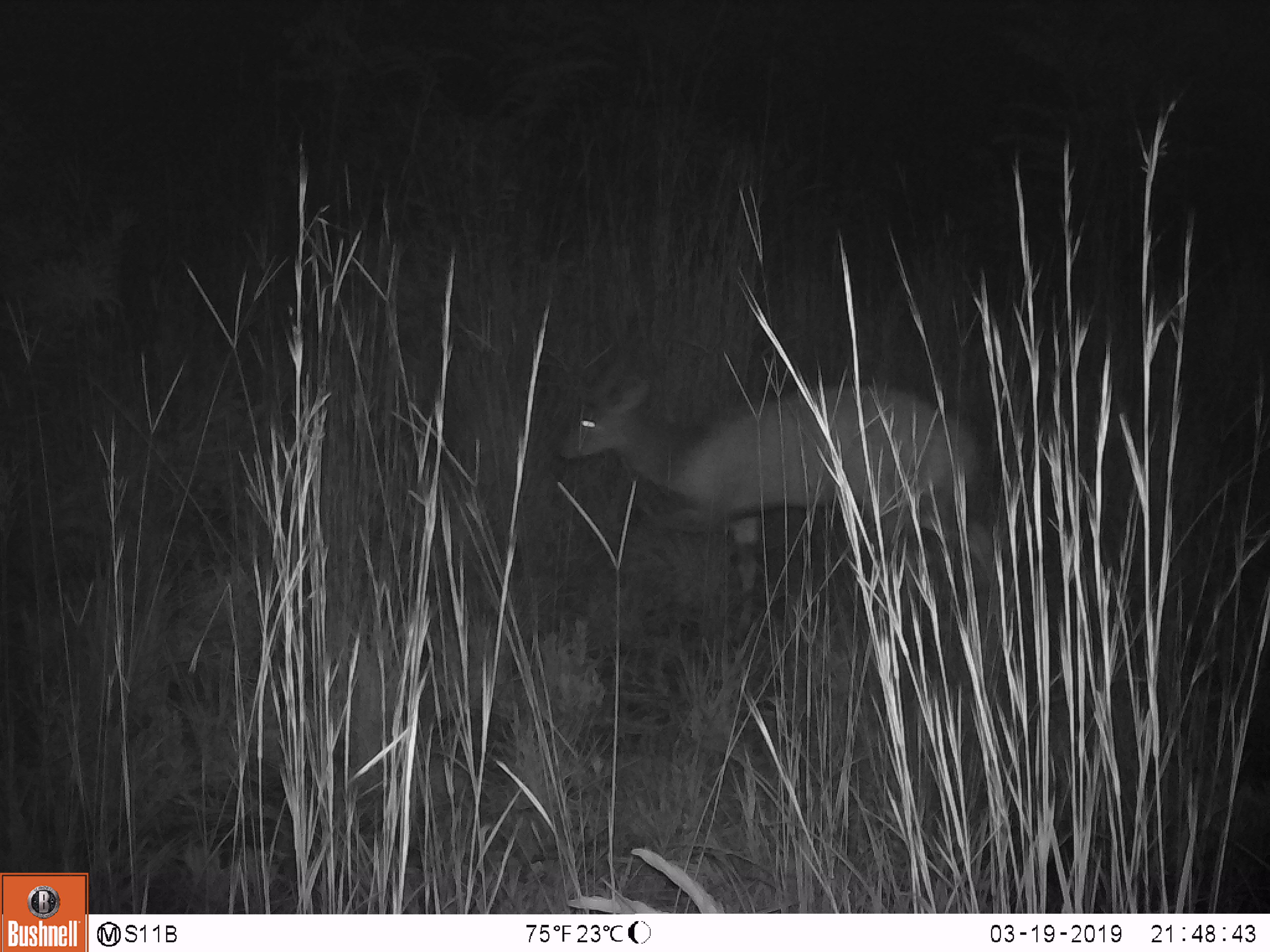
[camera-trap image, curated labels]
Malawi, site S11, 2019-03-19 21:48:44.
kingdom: Animalia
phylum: Chordata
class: Mammalia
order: Artiodactyla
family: Bovidae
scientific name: Antilopinae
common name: small antelope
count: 1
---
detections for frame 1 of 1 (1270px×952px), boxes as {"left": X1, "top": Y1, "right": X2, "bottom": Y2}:
small antelope: {"left": 545, "top": 342, "right": 1013, "bottom": 623}